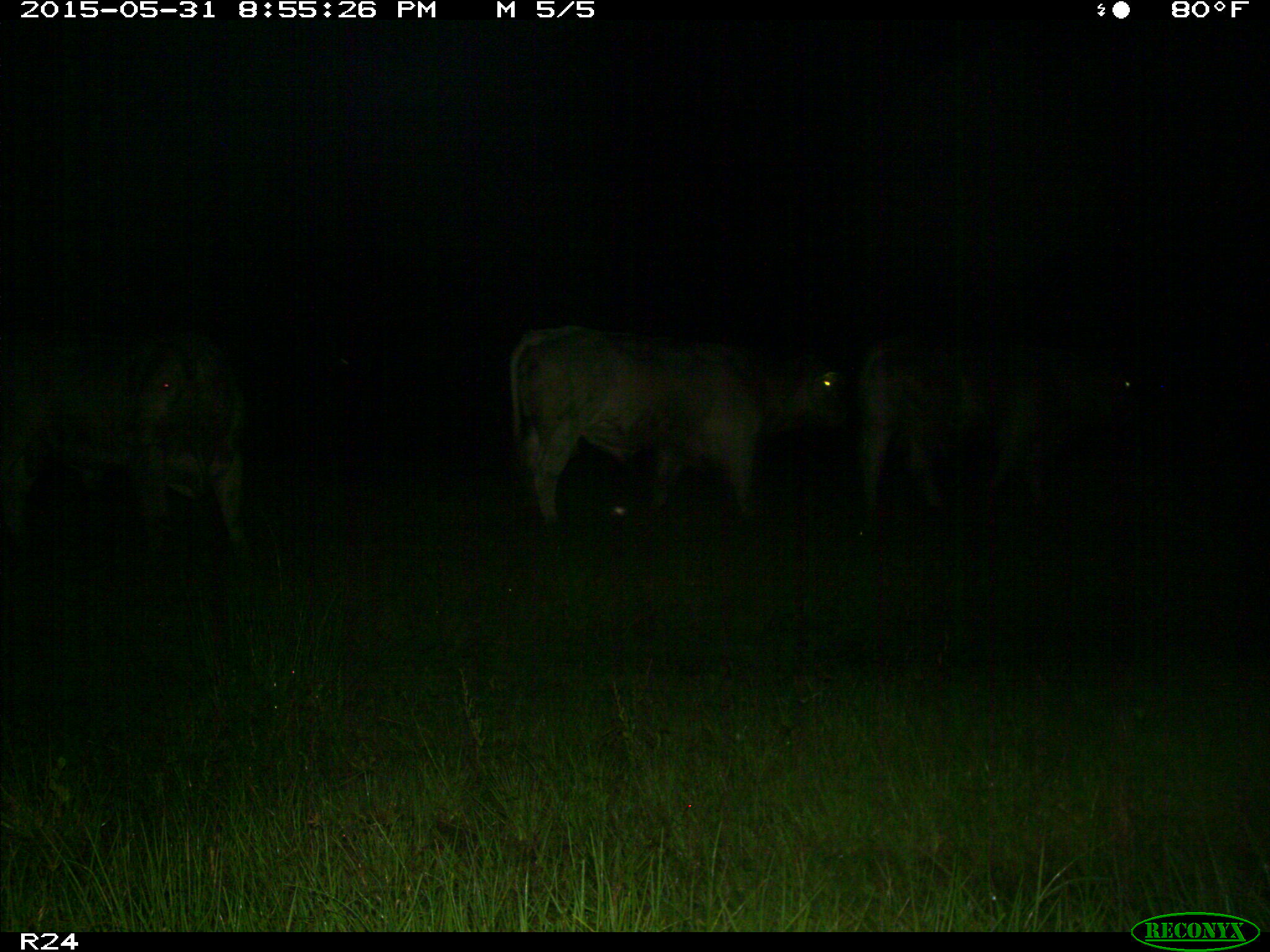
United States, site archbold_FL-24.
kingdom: Animalia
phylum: Chordata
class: Mammalia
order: Artiodactyla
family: Bovidae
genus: Bos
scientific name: Bos taurus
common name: domestic cow